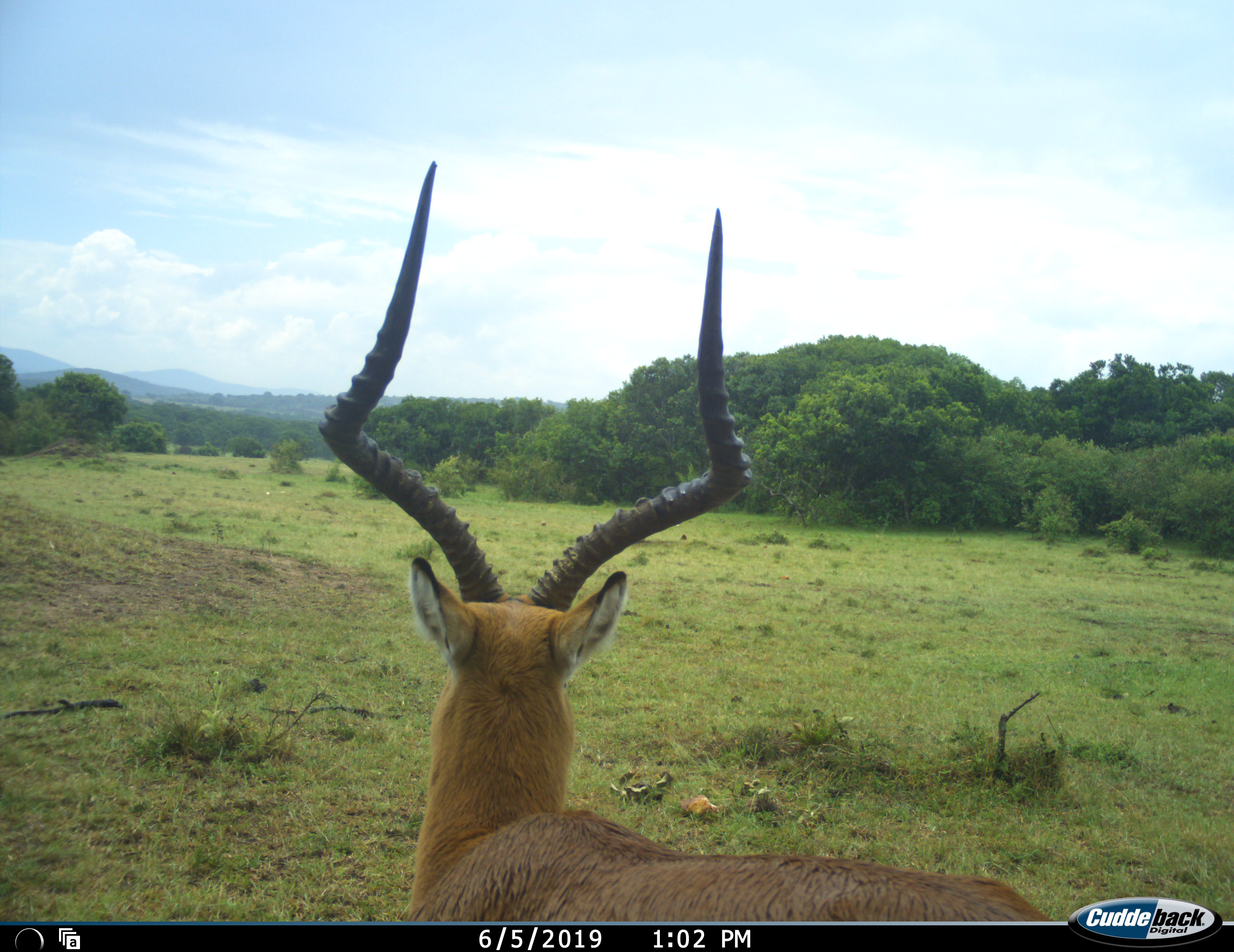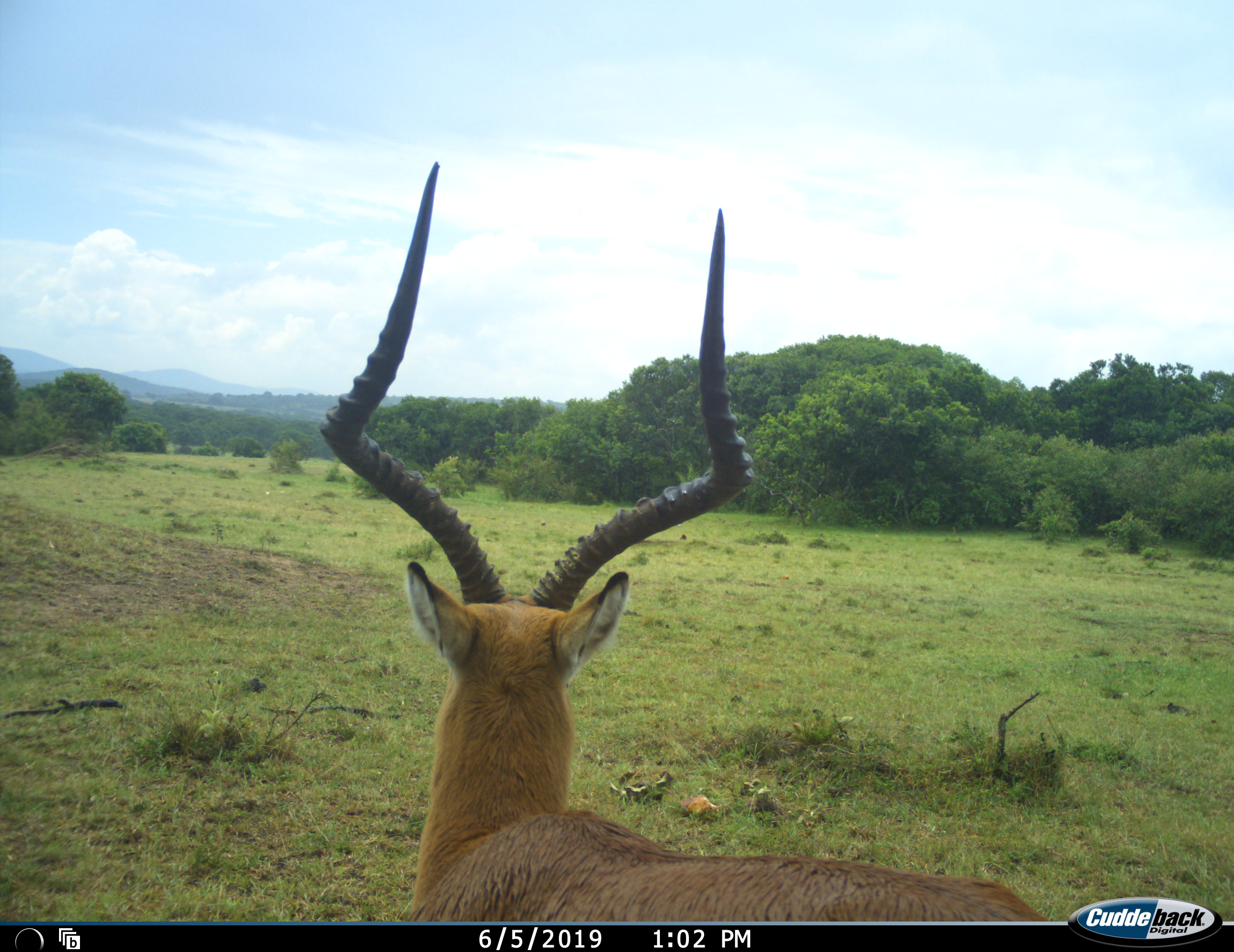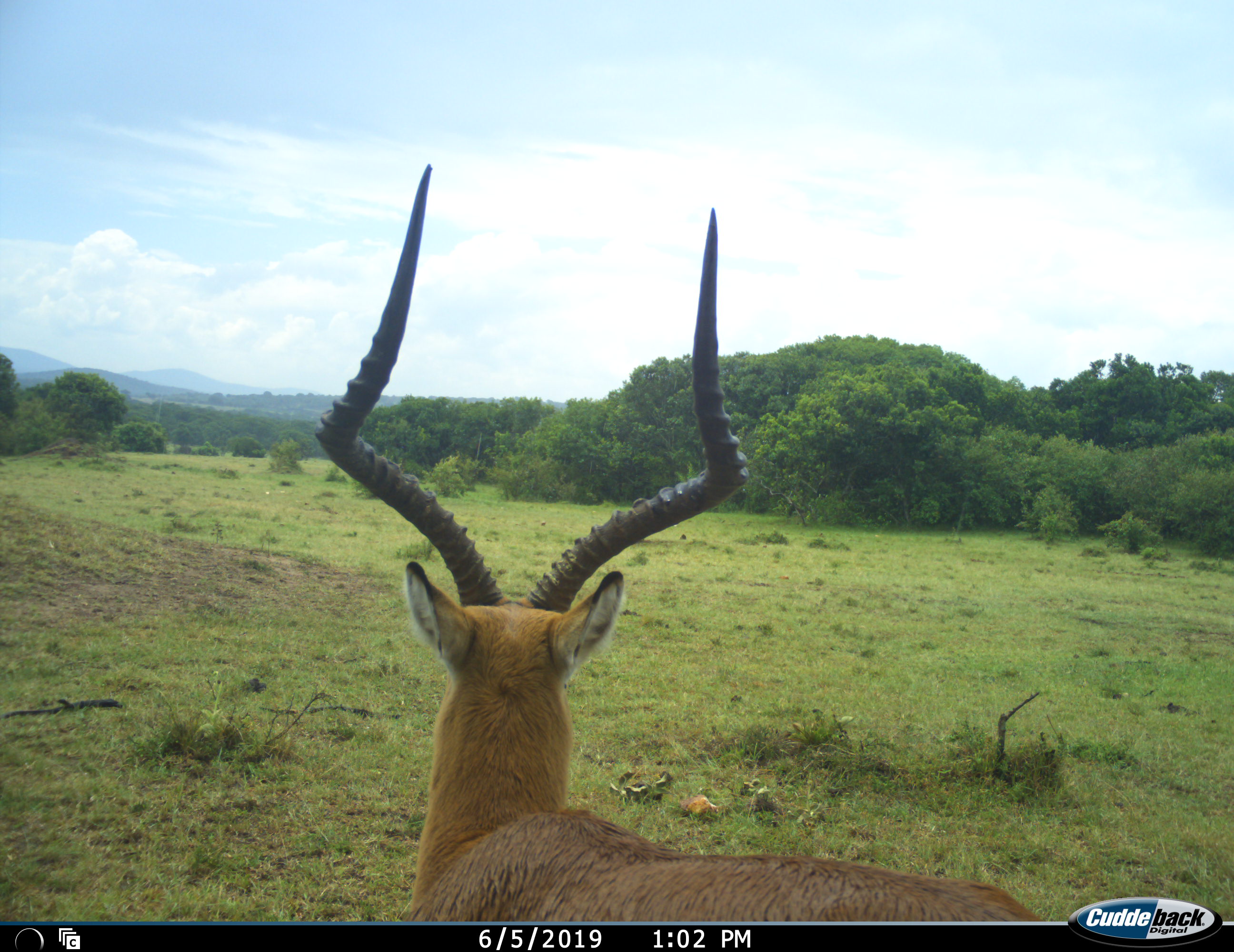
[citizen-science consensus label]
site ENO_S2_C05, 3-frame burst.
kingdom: Animalia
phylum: Chordata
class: Mammalia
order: Artiodactyla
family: Bovidae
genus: Aepyceros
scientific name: Aepyceros melampus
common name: impala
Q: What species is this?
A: Impala (Aepyceros melampus).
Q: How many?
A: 1.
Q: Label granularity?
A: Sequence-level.